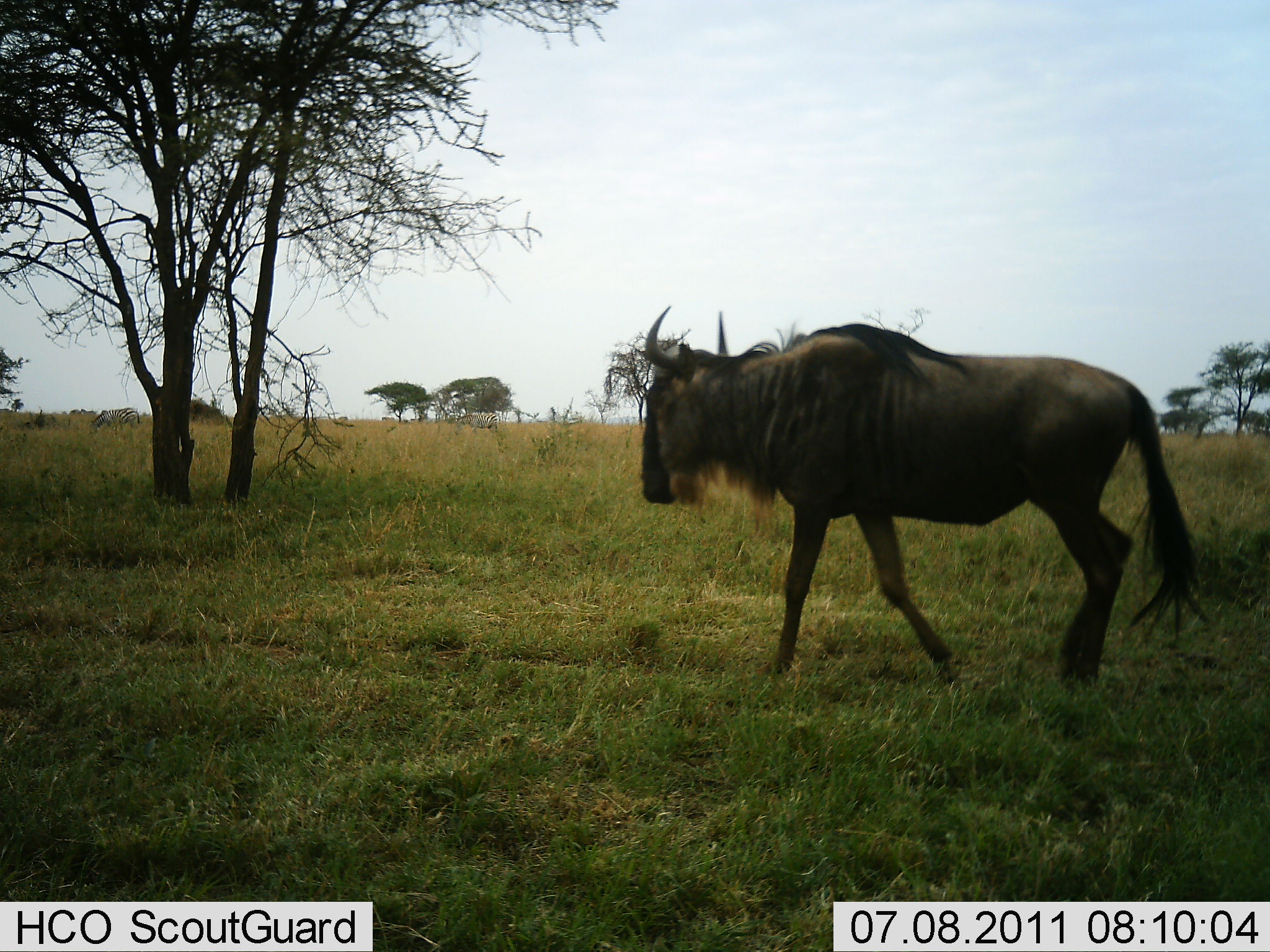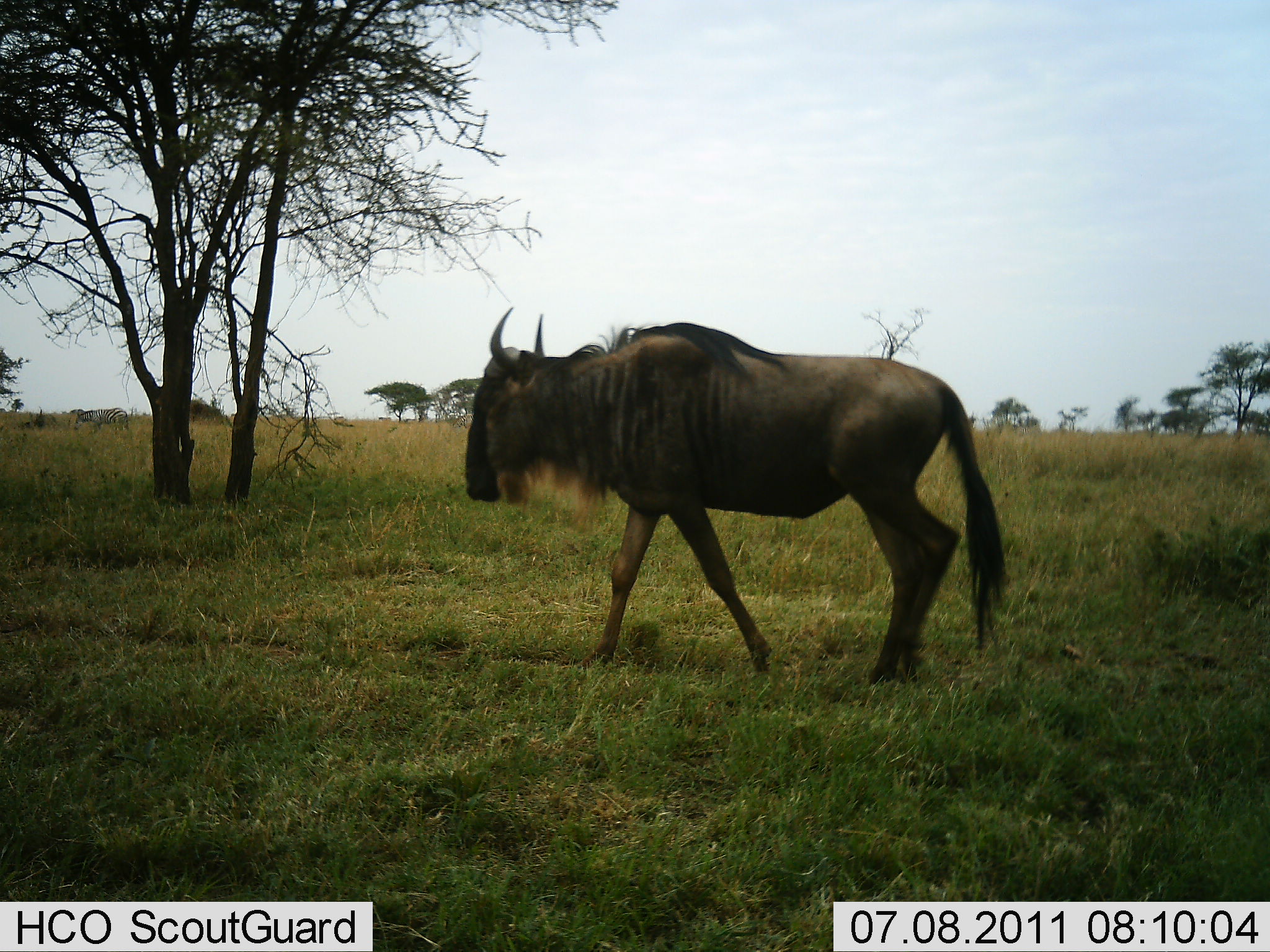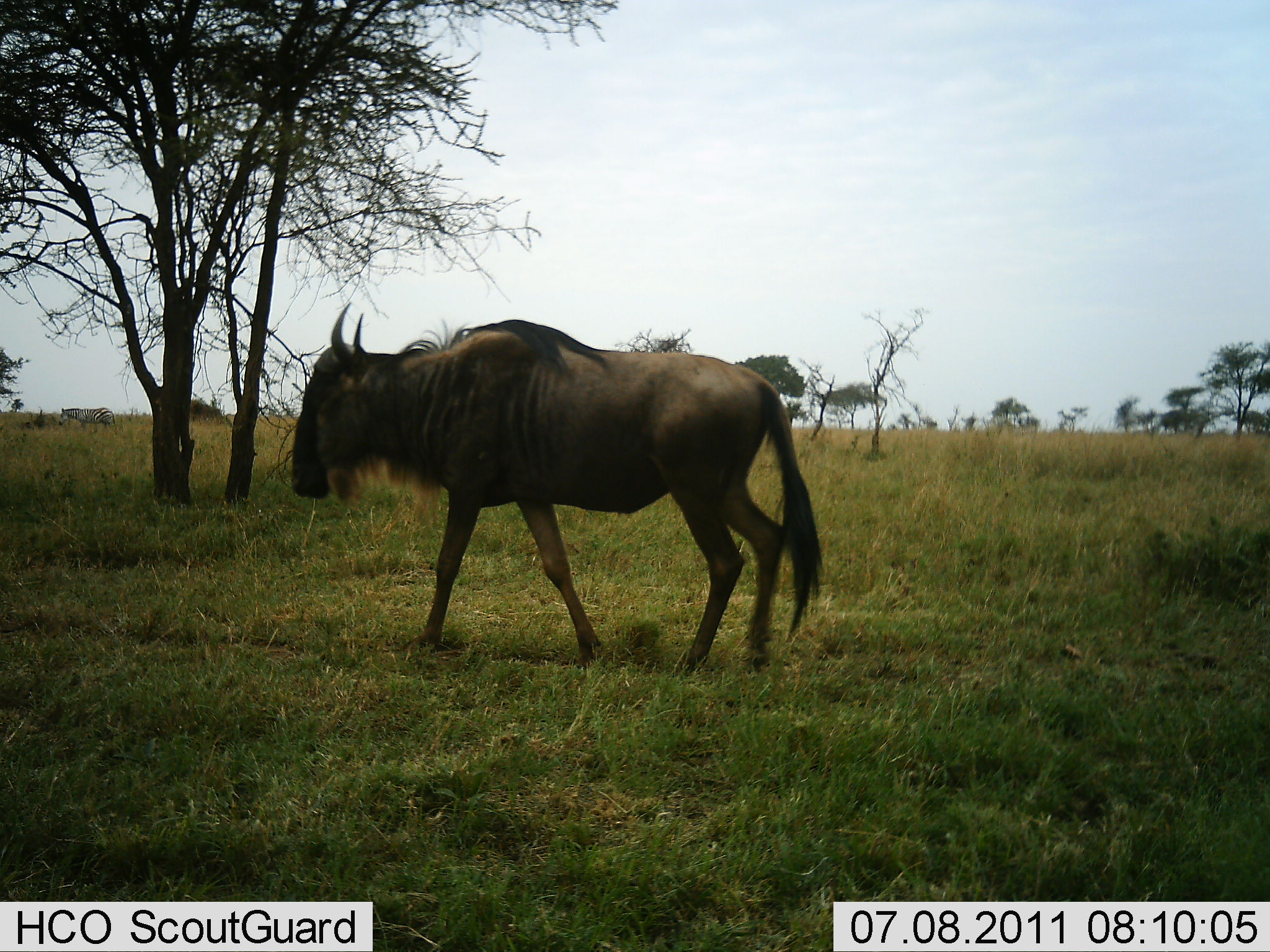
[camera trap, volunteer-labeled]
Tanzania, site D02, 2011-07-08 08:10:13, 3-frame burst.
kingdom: Animalia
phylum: Chordata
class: Mammalia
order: Artiodactyla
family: Bovidae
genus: Connochaetes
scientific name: Connochaetes taurinus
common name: blue wildebeest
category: wildebeest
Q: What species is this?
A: Wildebeest (blue wildebeest) (Connochaetes taurinus).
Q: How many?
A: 1.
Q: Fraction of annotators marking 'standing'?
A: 0%.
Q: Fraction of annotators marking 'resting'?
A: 0%.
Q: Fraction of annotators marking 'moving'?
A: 100%.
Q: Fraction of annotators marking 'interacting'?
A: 0%.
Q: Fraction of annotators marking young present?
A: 0%.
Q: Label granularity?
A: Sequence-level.